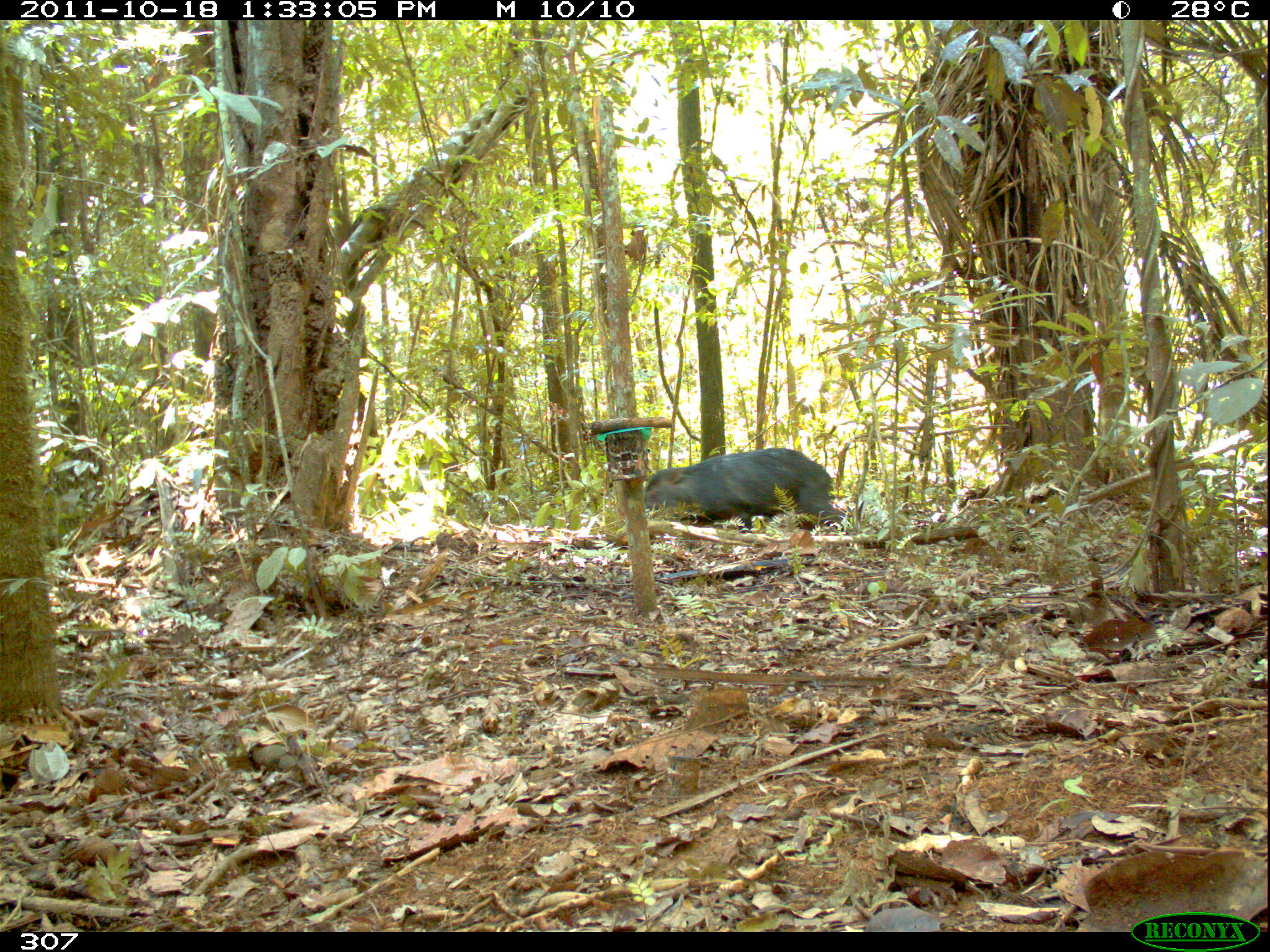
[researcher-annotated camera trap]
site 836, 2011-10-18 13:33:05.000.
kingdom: Animalia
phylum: Chordata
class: Mammalia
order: Artiodactyla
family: Tayassuidae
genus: Tayassu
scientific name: Tayassu pecari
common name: white-lipped peccary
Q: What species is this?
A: Tayassu pecari (white-lipped peccary).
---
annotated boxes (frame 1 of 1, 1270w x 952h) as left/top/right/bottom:
tayassu pecari: 642/447/851/533